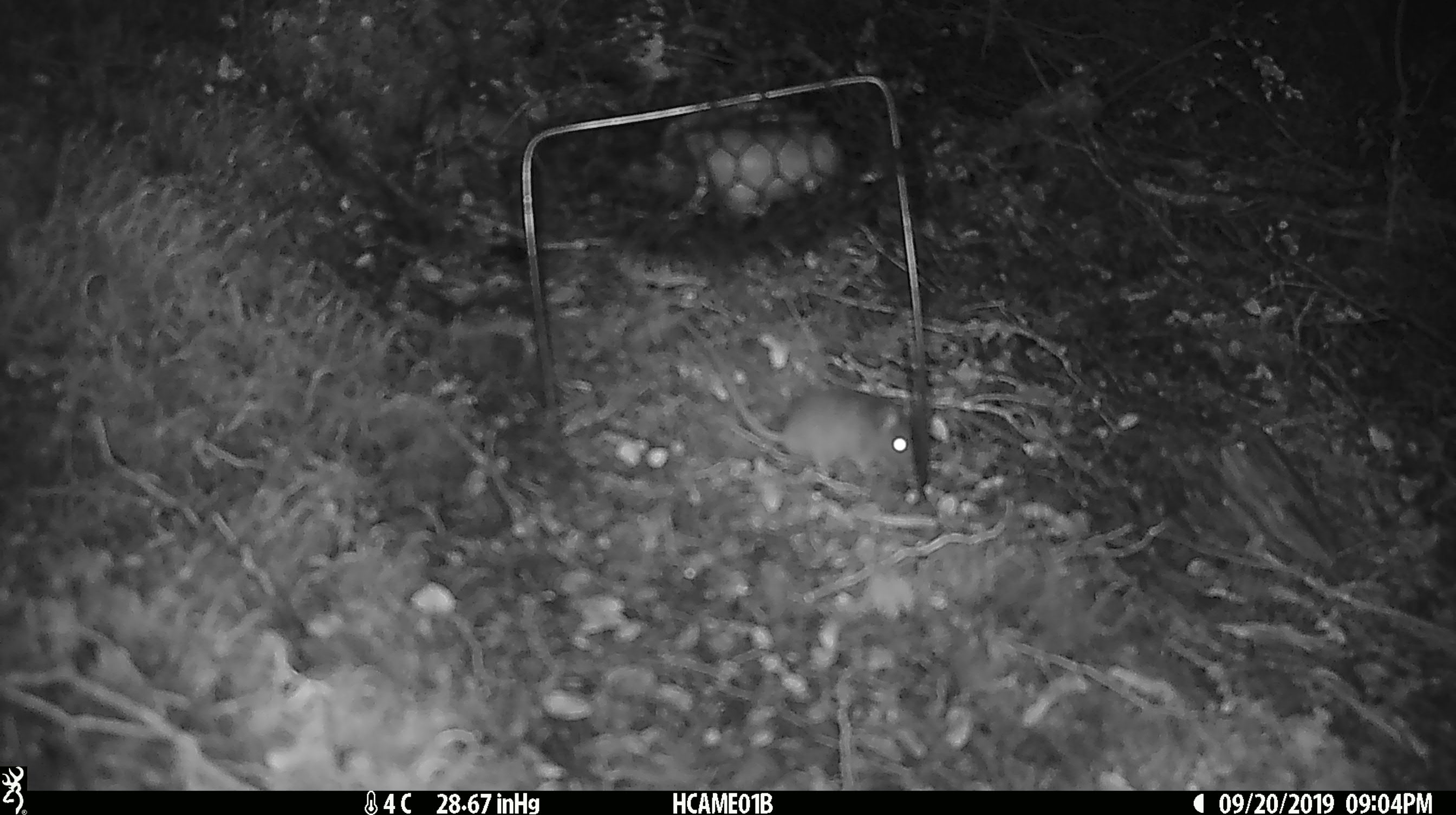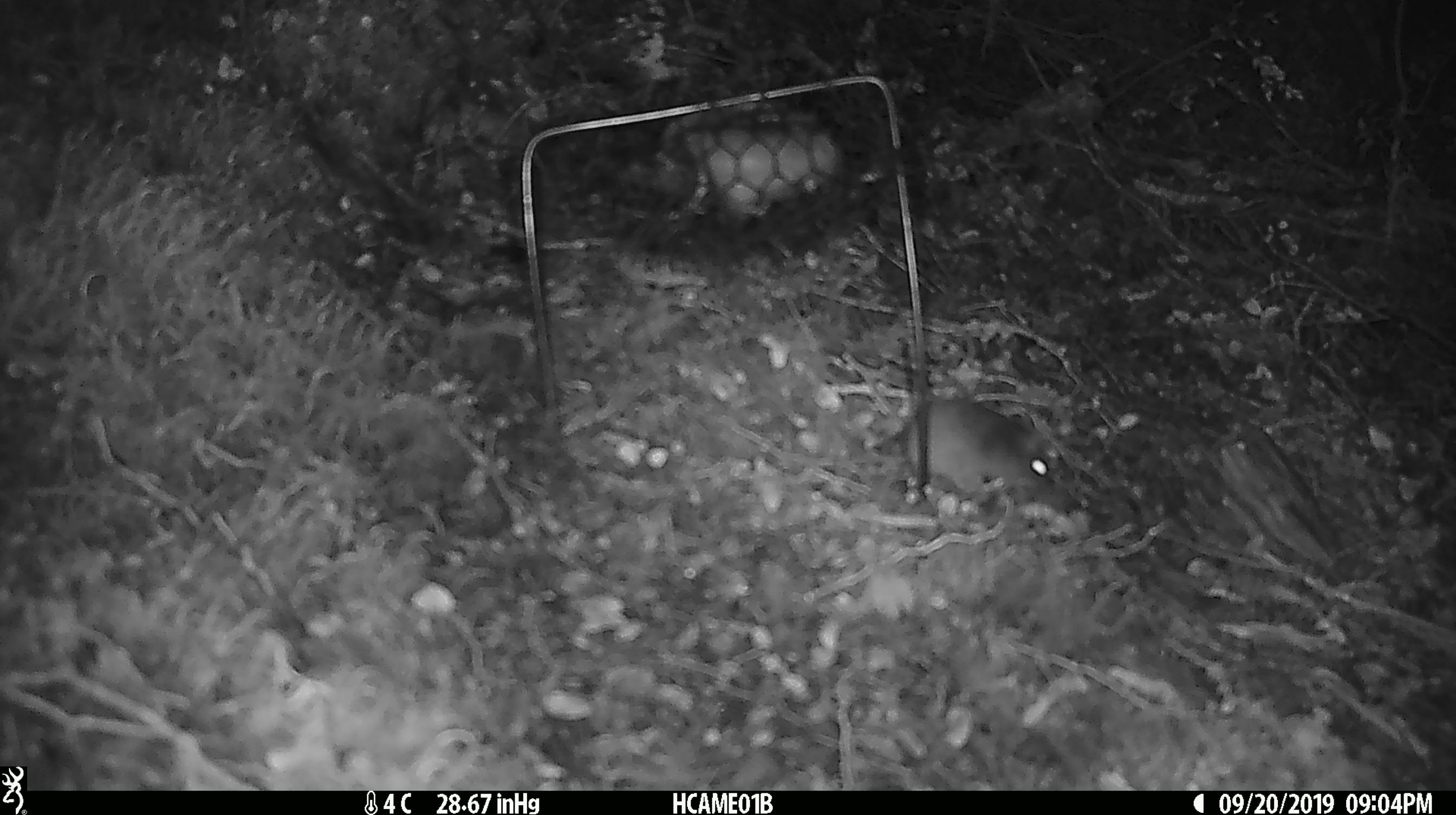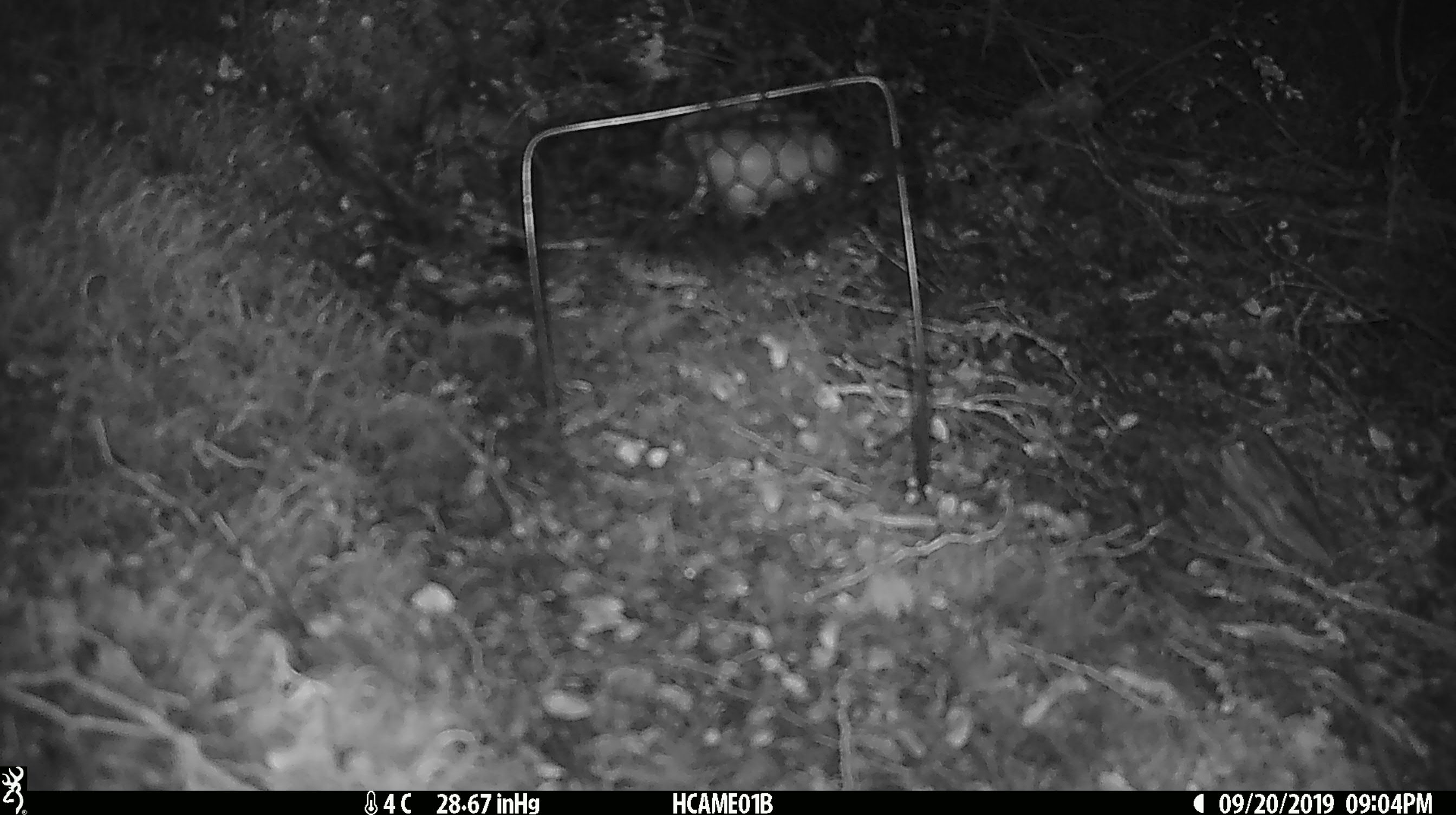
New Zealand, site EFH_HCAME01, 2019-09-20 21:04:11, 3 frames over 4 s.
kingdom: Animalia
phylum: Chordata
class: Mammalia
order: Rodentia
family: Muridae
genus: Mus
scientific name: Mus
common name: mouse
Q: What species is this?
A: Mouse (Mus).